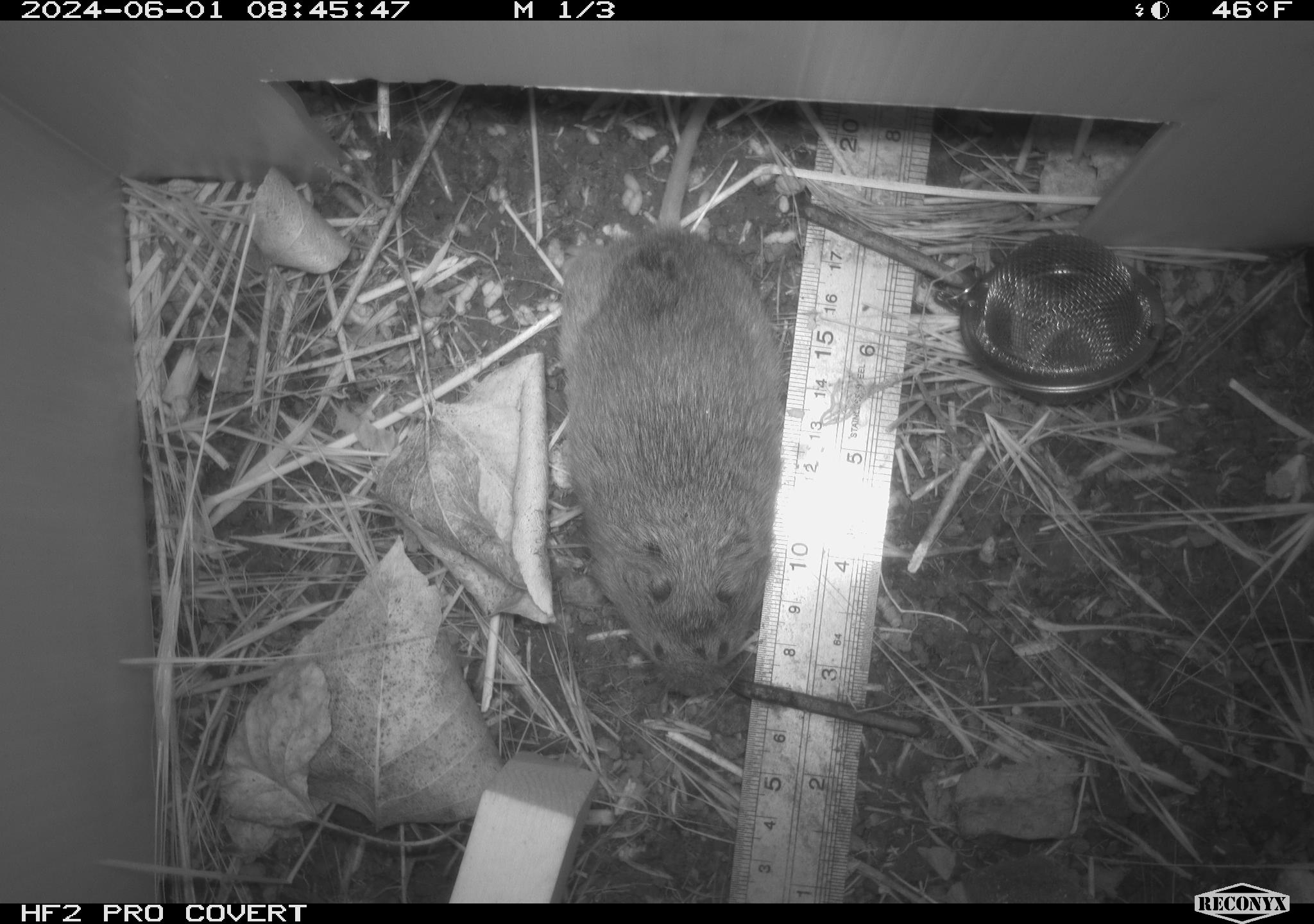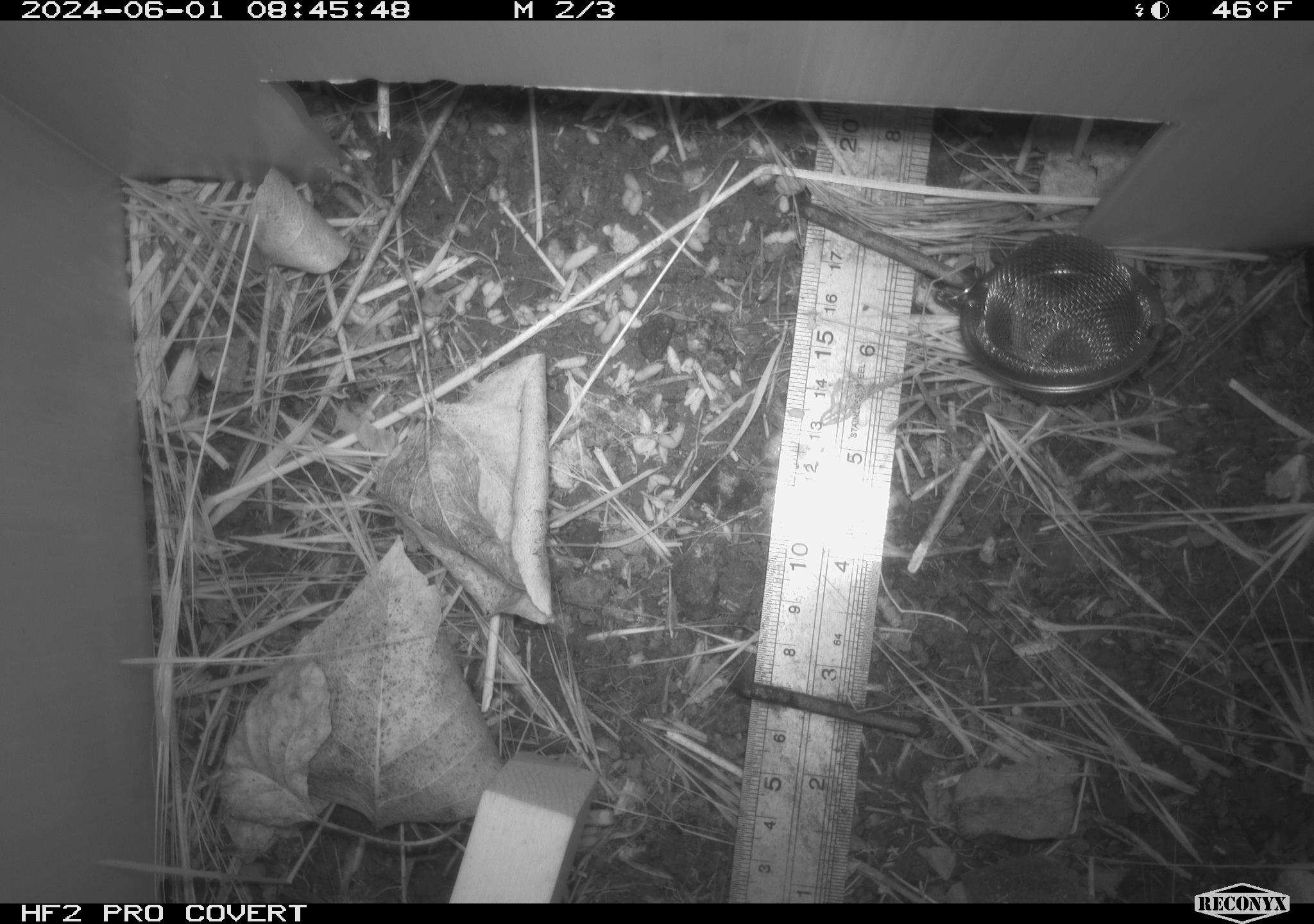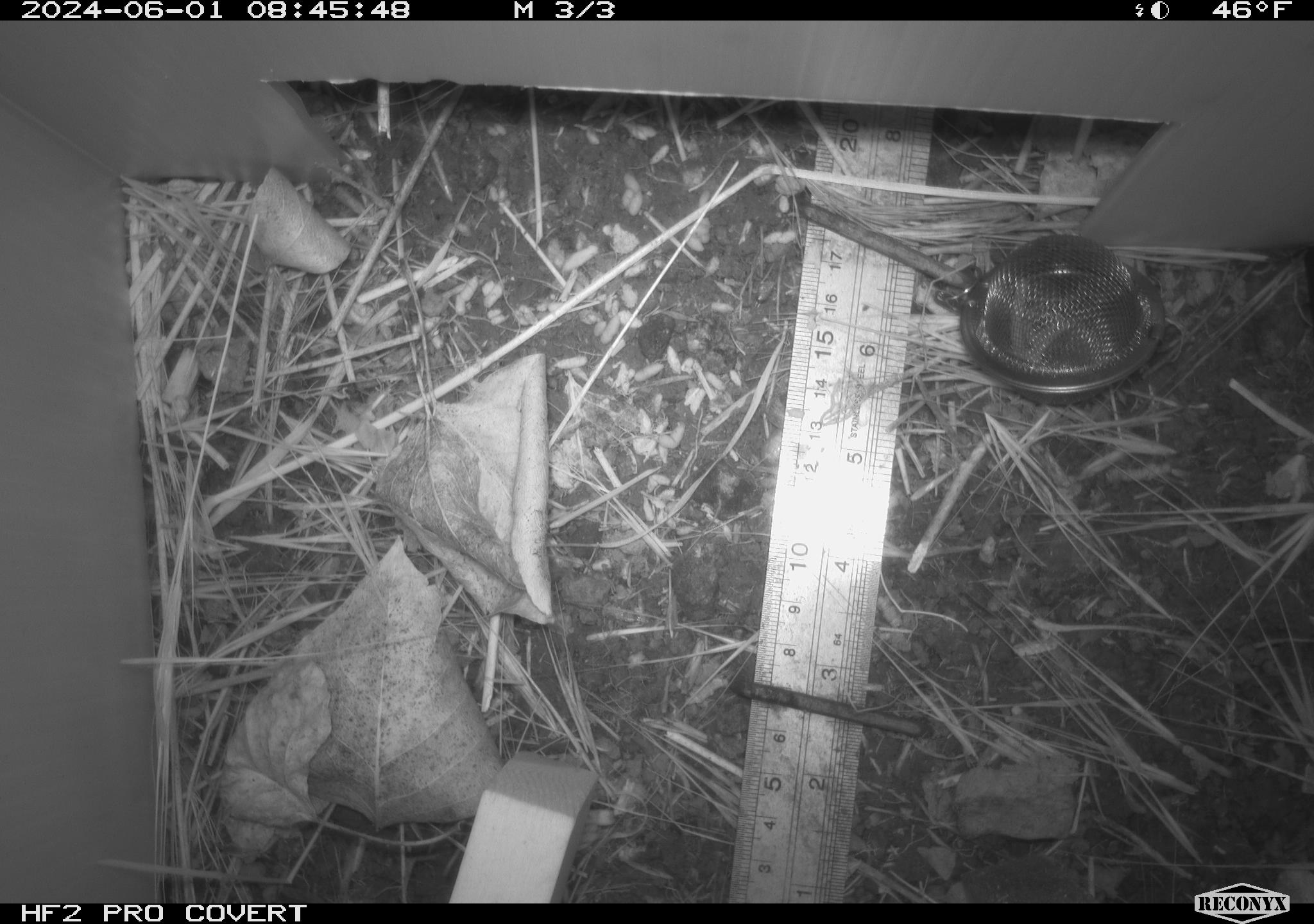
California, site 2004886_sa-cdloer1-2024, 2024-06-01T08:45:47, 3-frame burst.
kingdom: Animalia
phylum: Chordata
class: Mammalia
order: Rodentia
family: Cricetidae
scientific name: Arvicolinae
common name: voles, lemmings, and muskrats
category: arvicolinae subfamily